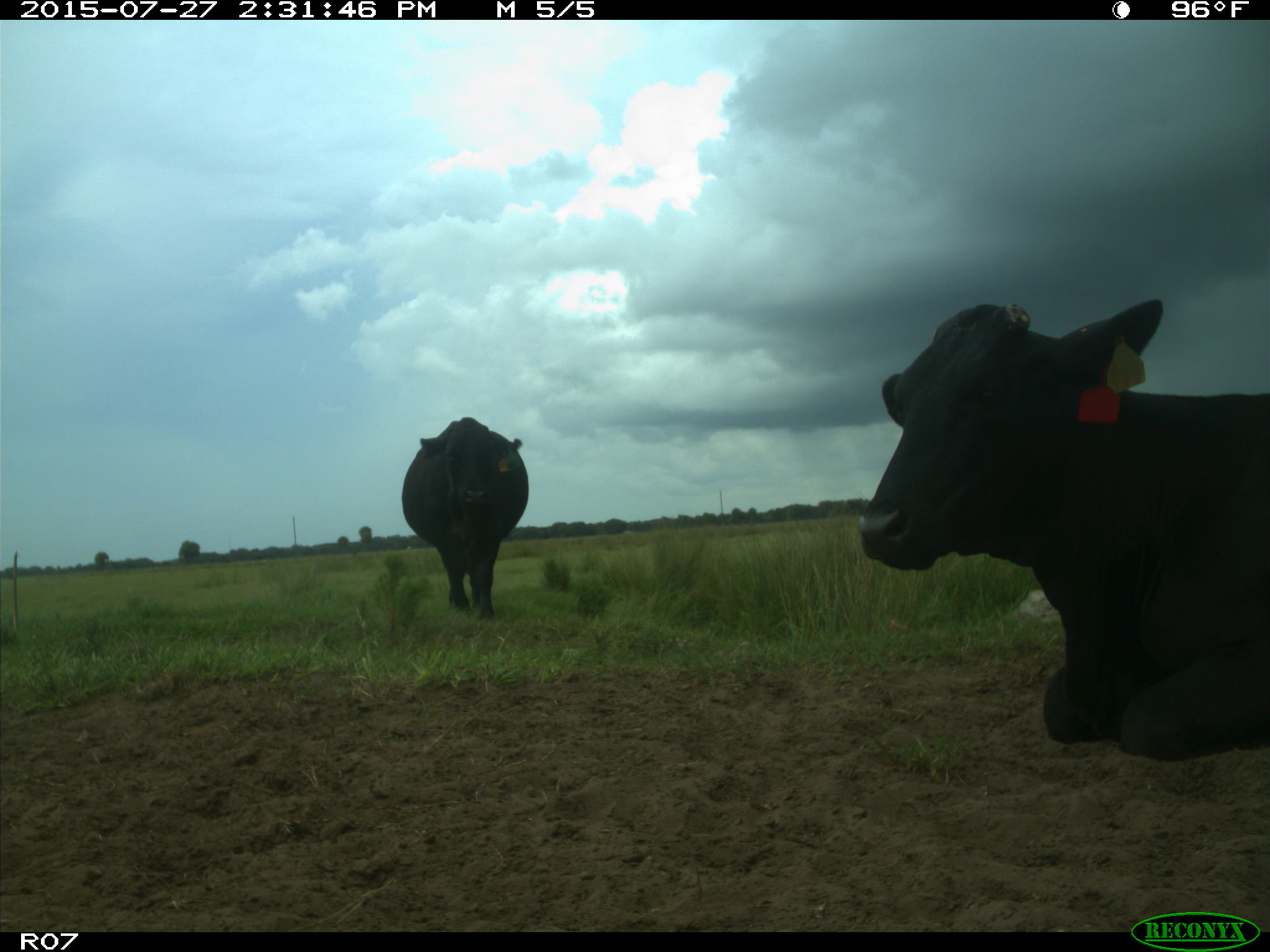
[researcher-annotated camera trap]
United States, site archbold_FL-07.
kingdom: Animalia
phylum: Chordata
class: Mammalia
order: Artiodactyla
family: Bovidae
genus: Bos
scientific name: Bos taurus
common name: domestic cow